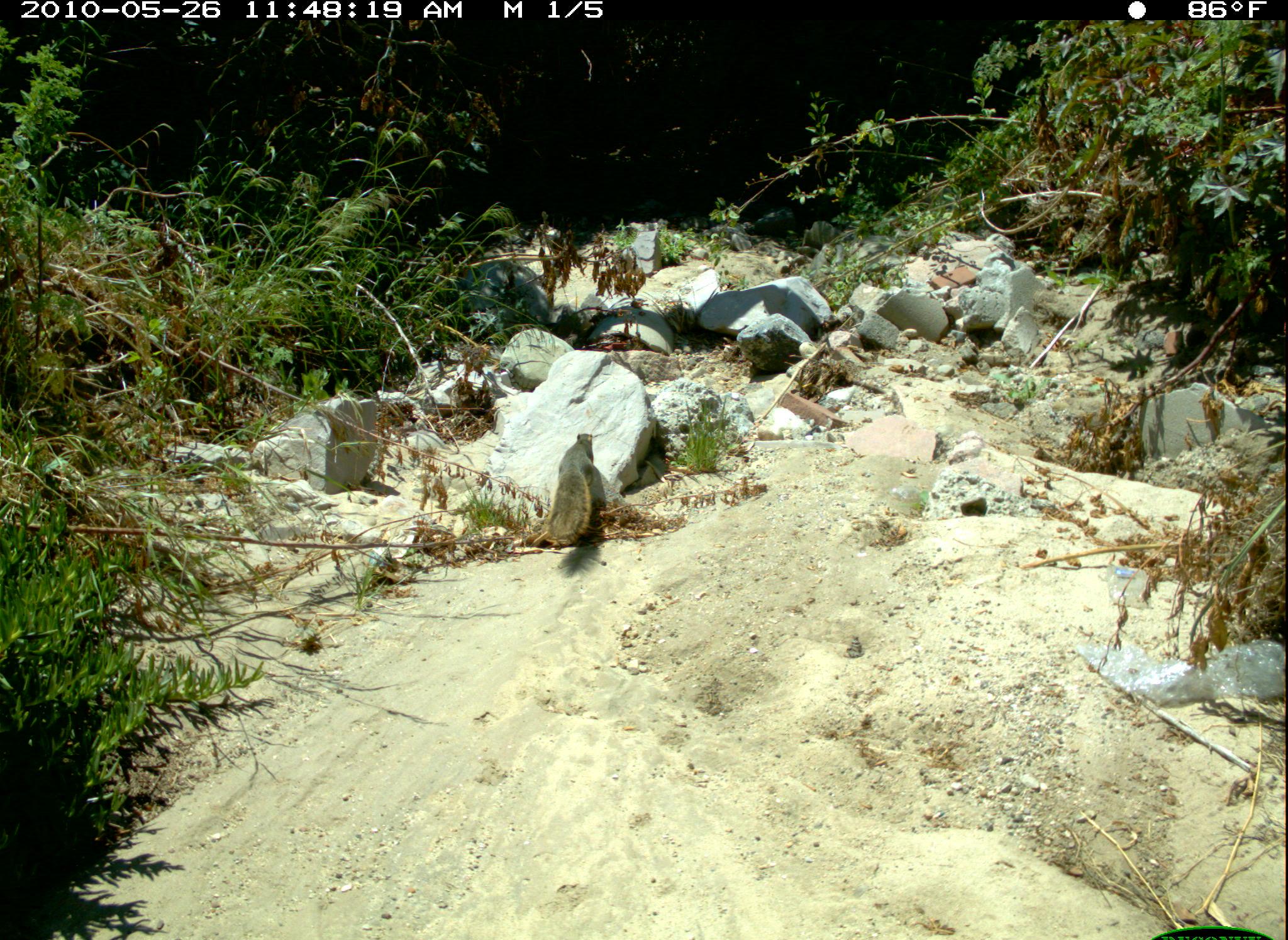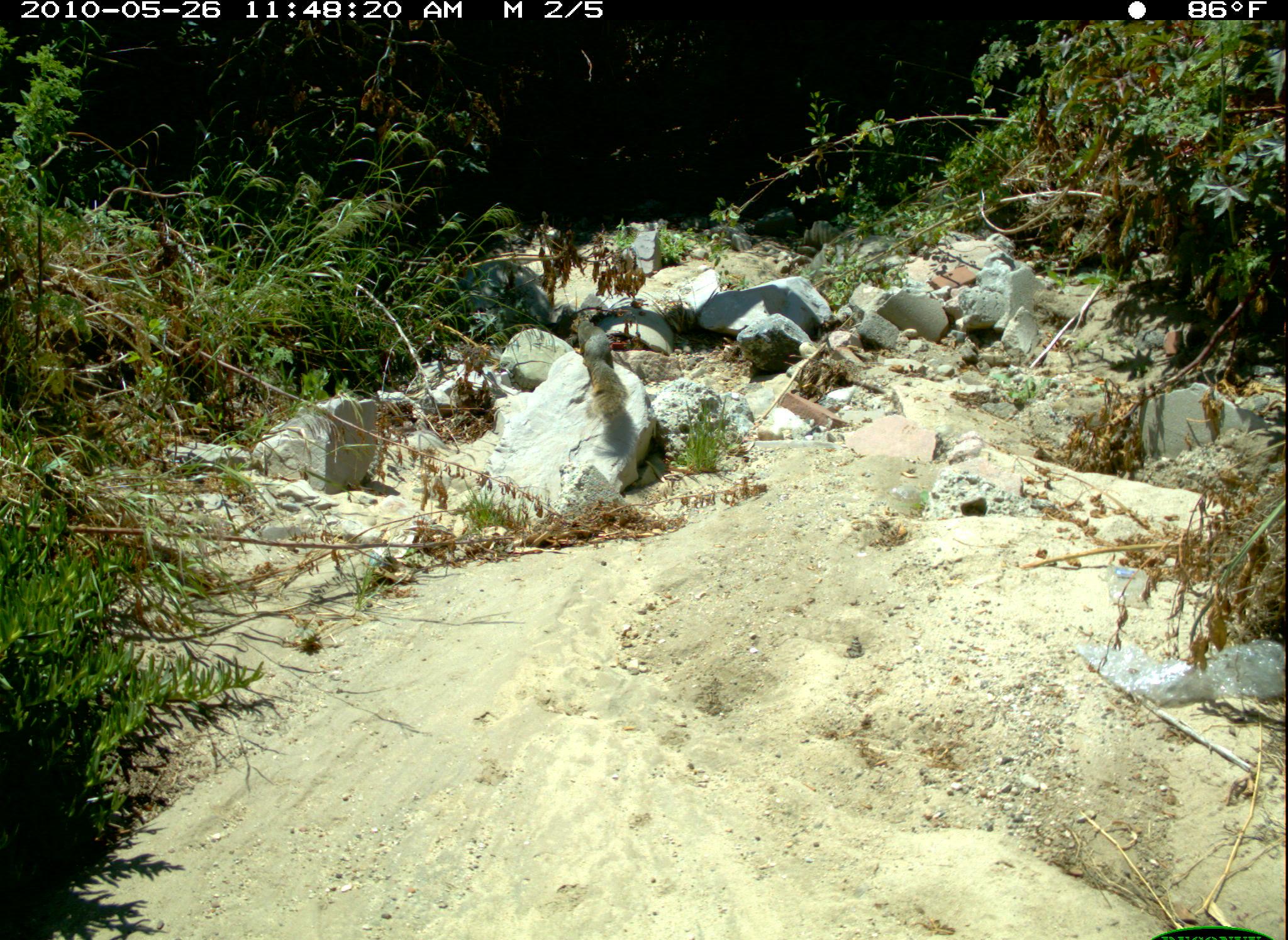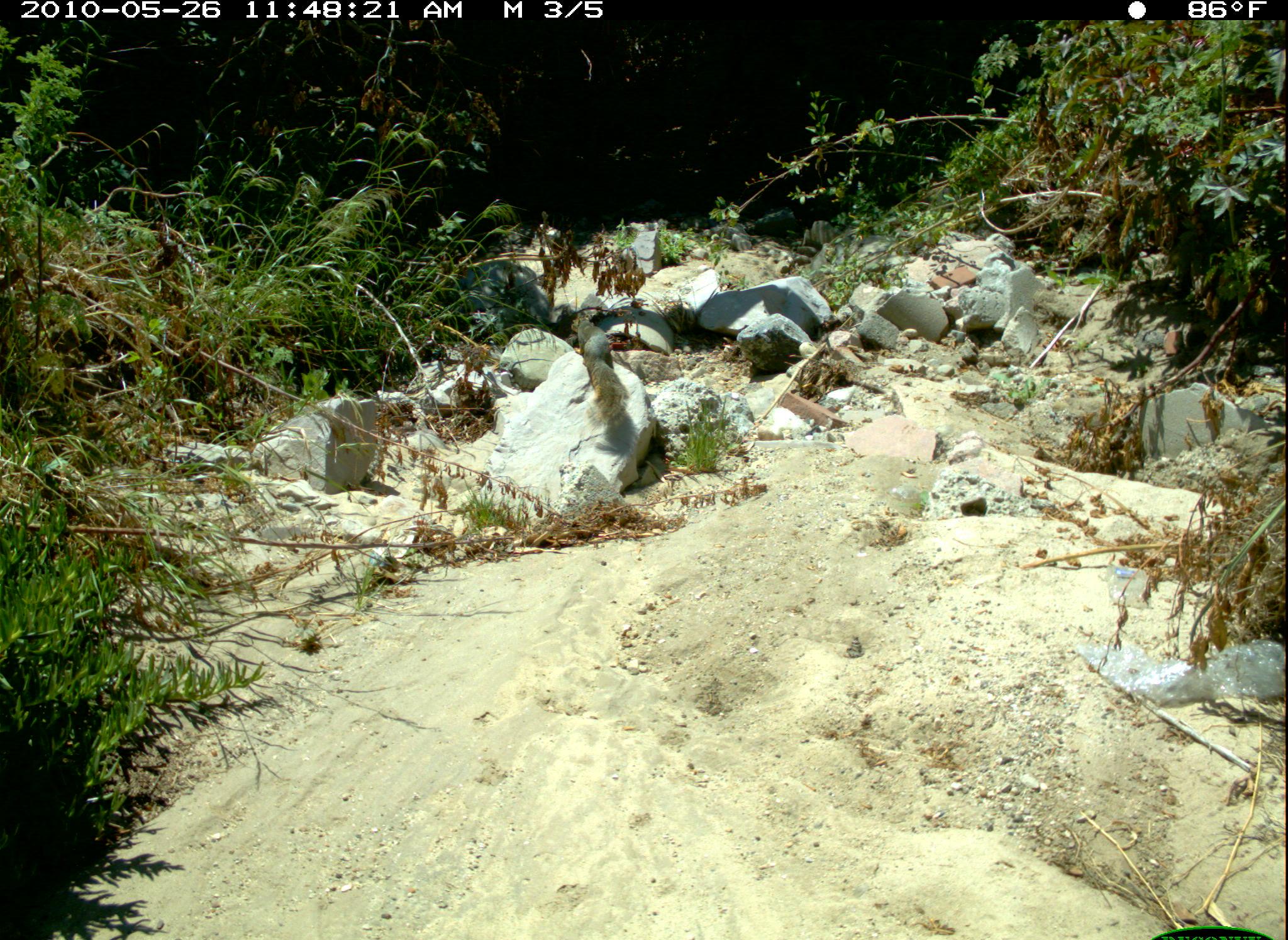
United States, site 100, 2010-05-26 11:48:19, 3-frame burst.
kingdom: Animalia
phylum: Chordata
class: Mammalia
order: Rodentia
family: Sciuridae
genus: Sciurus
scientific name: Sciurus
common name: squirrel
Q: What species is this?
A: Squirrel (Sciurus).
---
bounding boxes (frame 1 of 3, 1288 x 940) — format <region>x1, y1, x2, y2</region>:
squirrel: <region>537, 420, 624, 569</region>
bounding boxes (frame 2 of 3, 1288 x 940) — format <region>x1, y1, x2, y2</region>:
squirrel: <region>559, 306, 644, 430</region>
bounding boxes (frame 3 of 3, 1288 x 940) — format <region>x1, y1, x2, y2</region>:
squirrel: <region>558, 296, 646, 441</region>